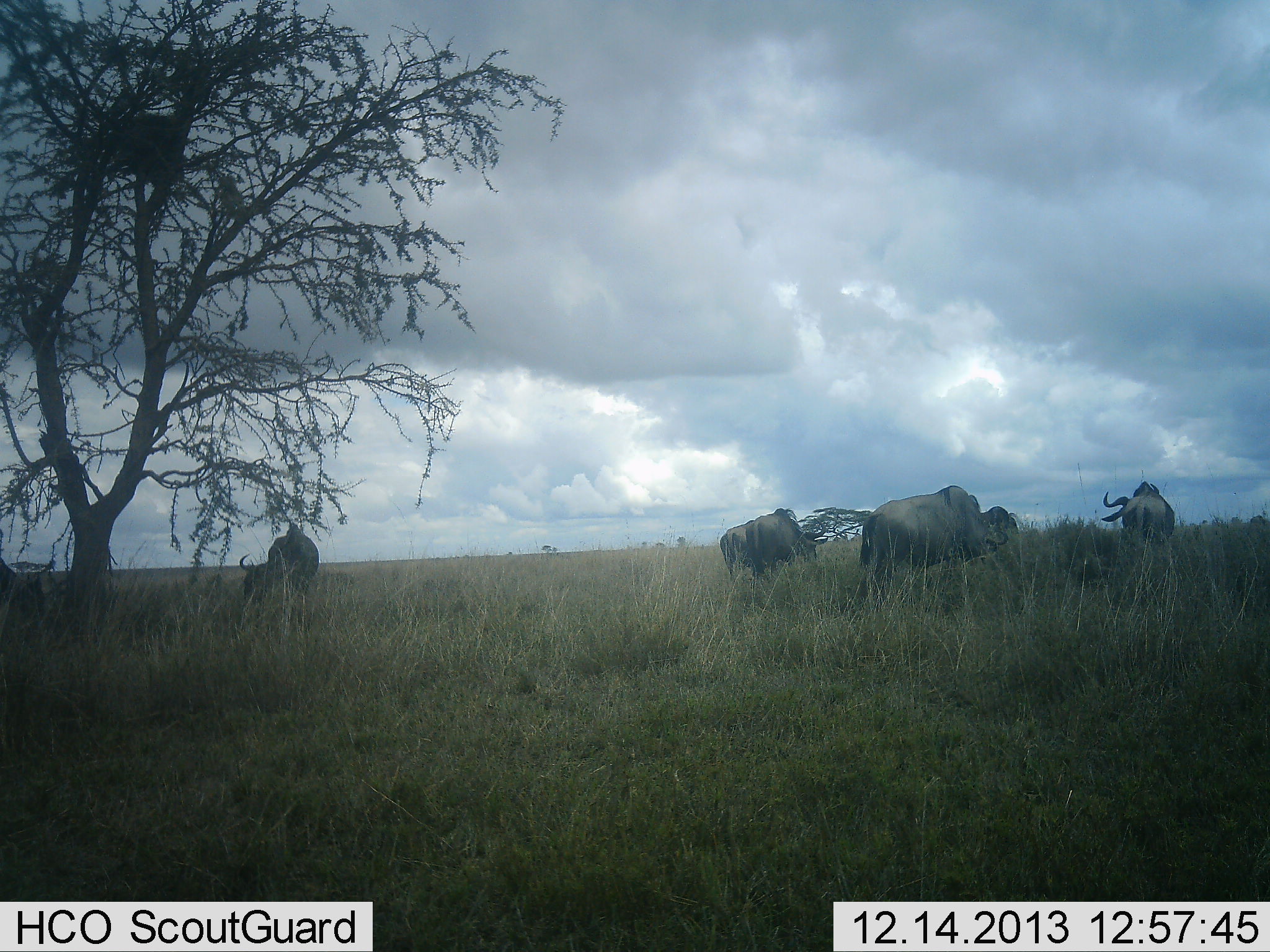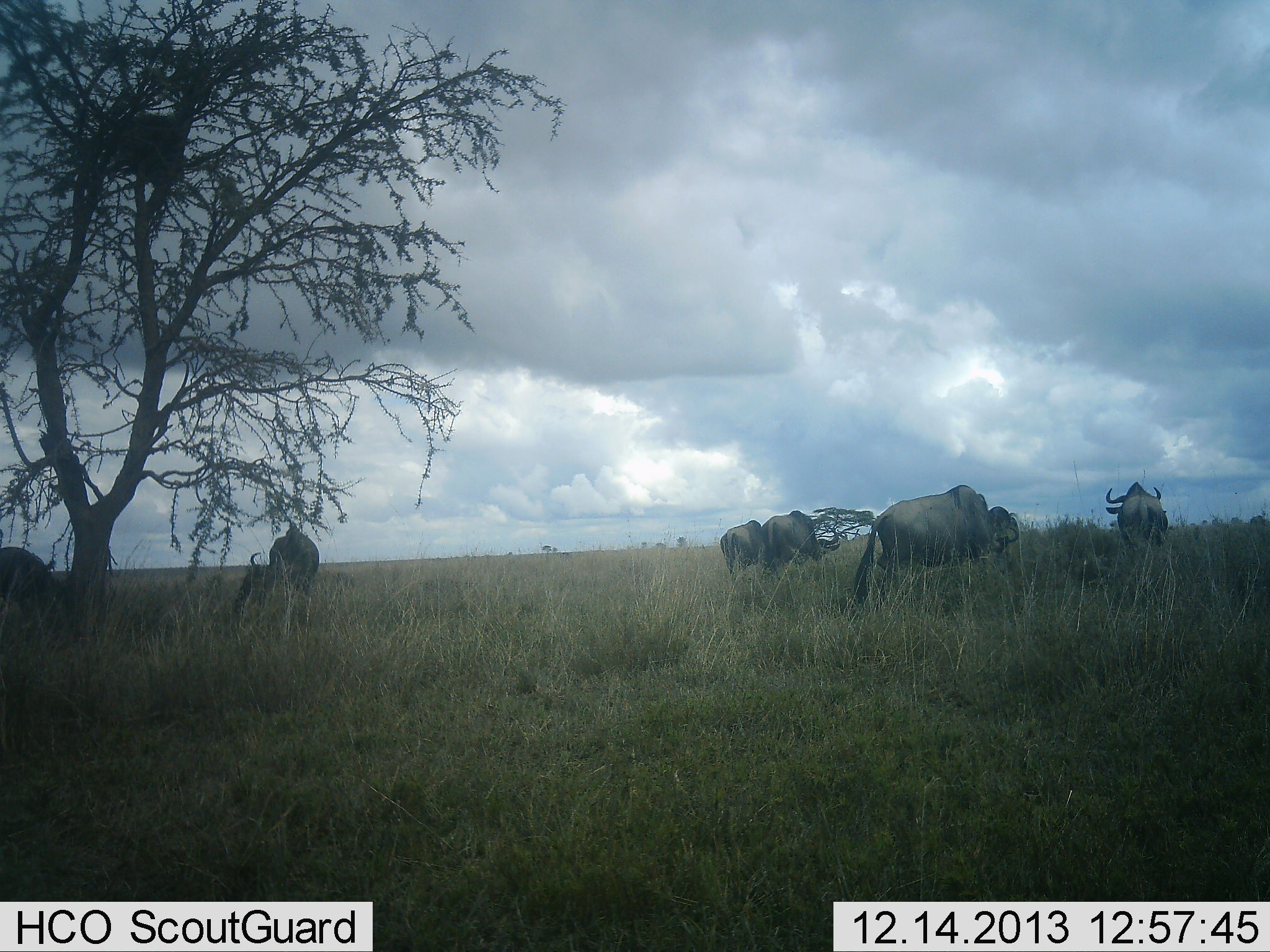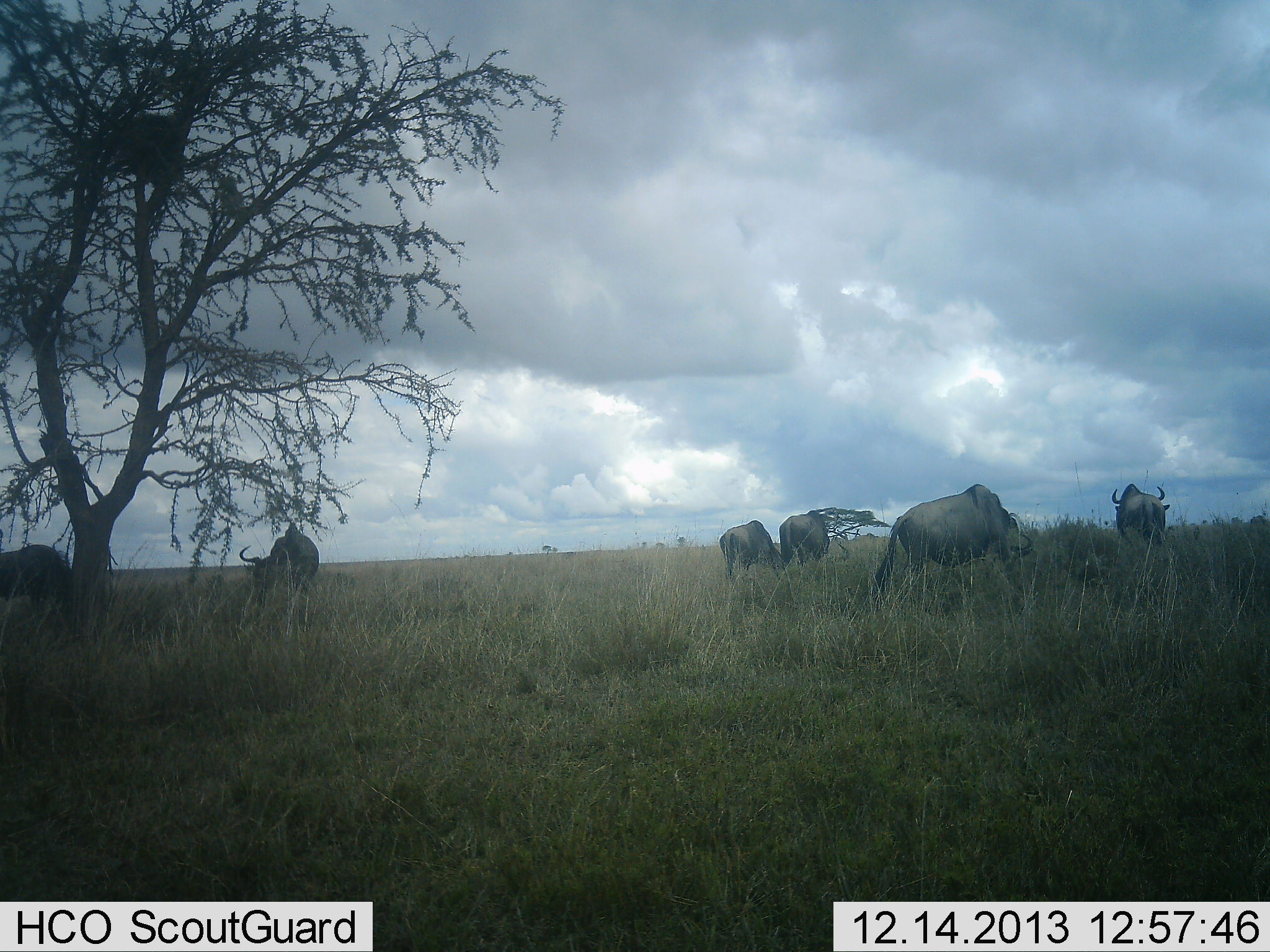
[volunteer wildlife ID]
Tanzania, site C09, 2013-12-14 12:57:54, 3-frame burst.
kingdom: Animalia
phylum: Chordata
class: Mammalia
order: Artiodactyla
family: Bovidae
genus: Connochaetes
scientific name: Connochaetes taurinus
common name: blue wildebeest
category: wildebeest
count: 7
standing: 30%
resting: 0%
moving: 40%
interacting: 0%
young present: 0%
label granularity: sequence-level